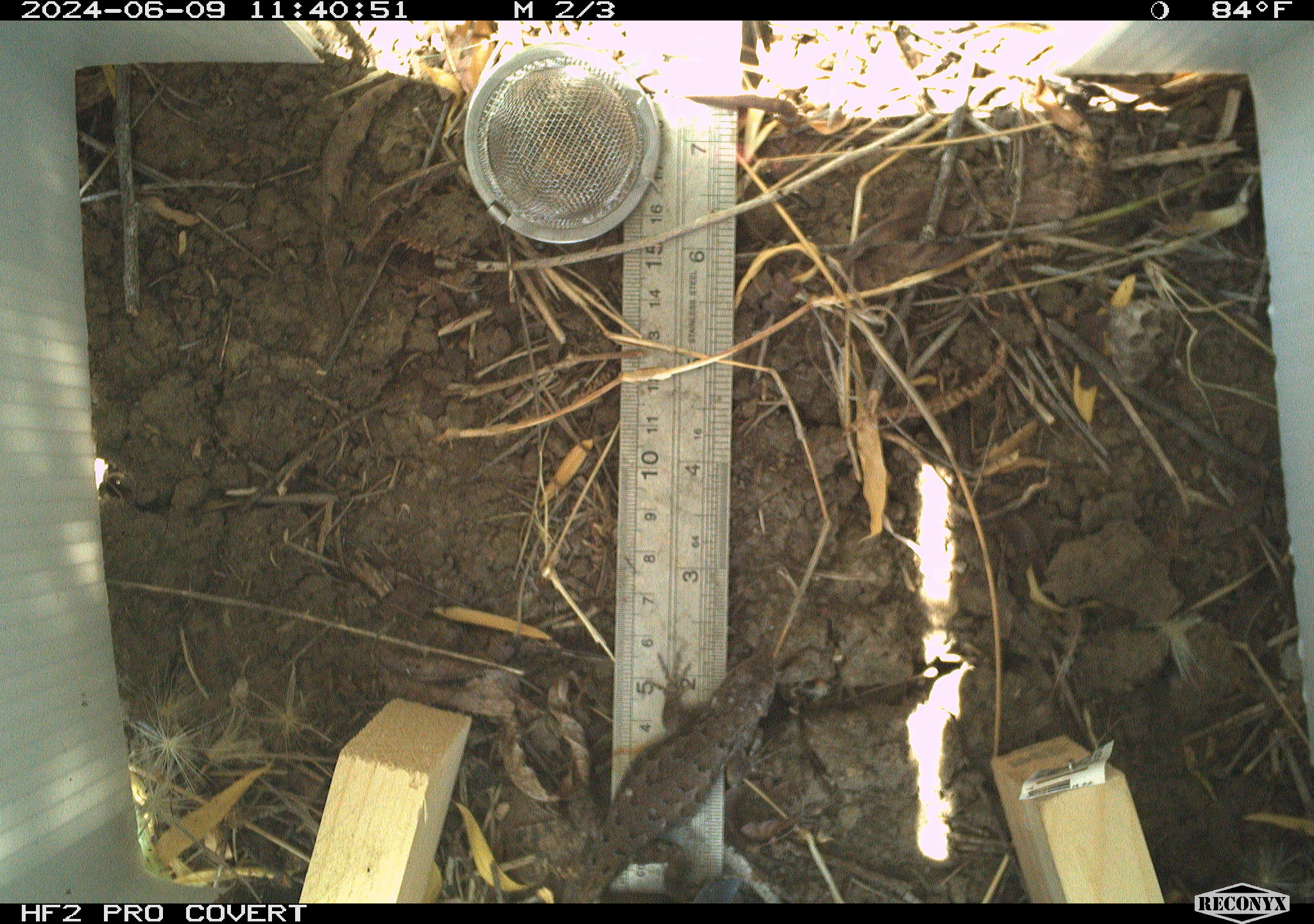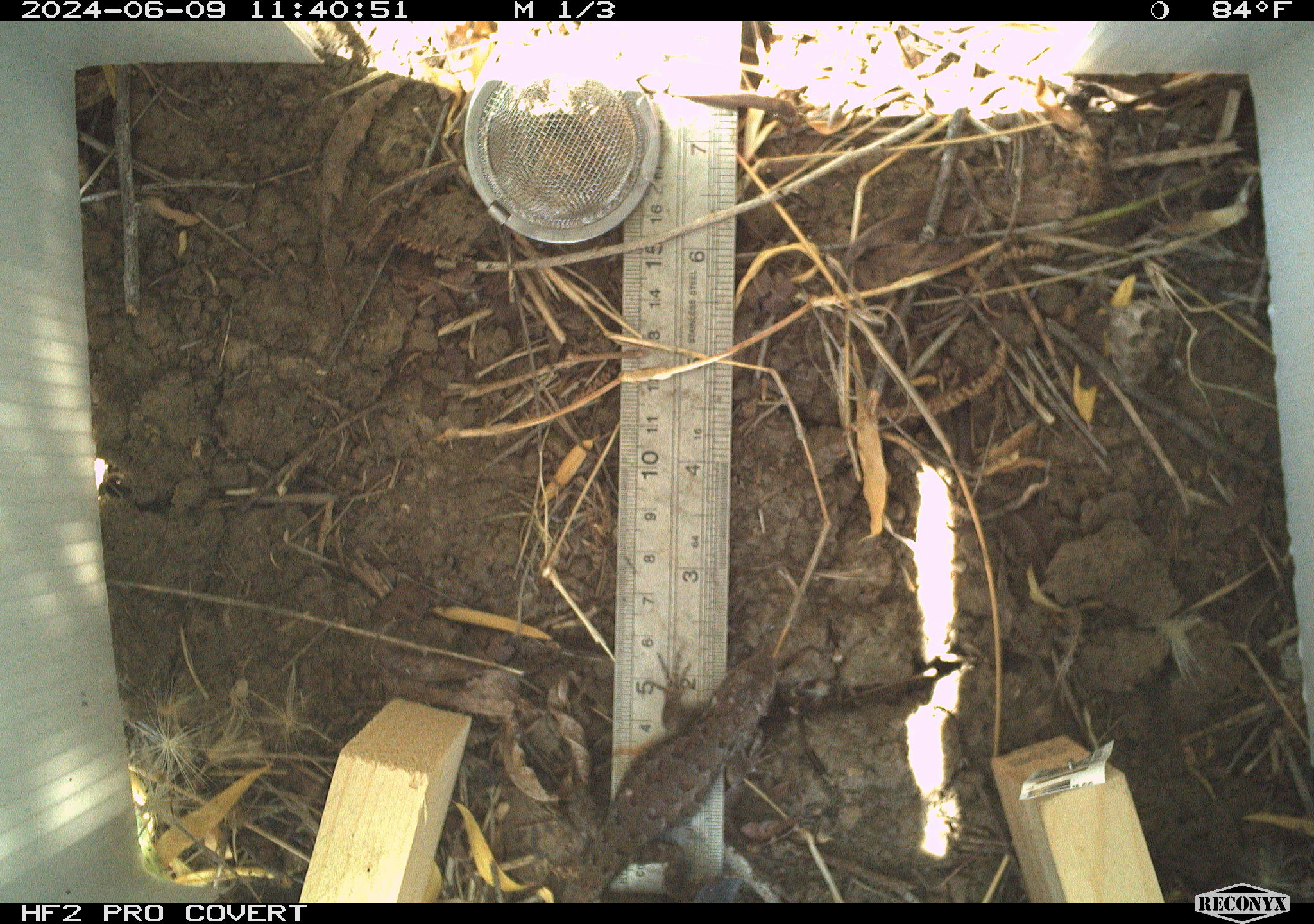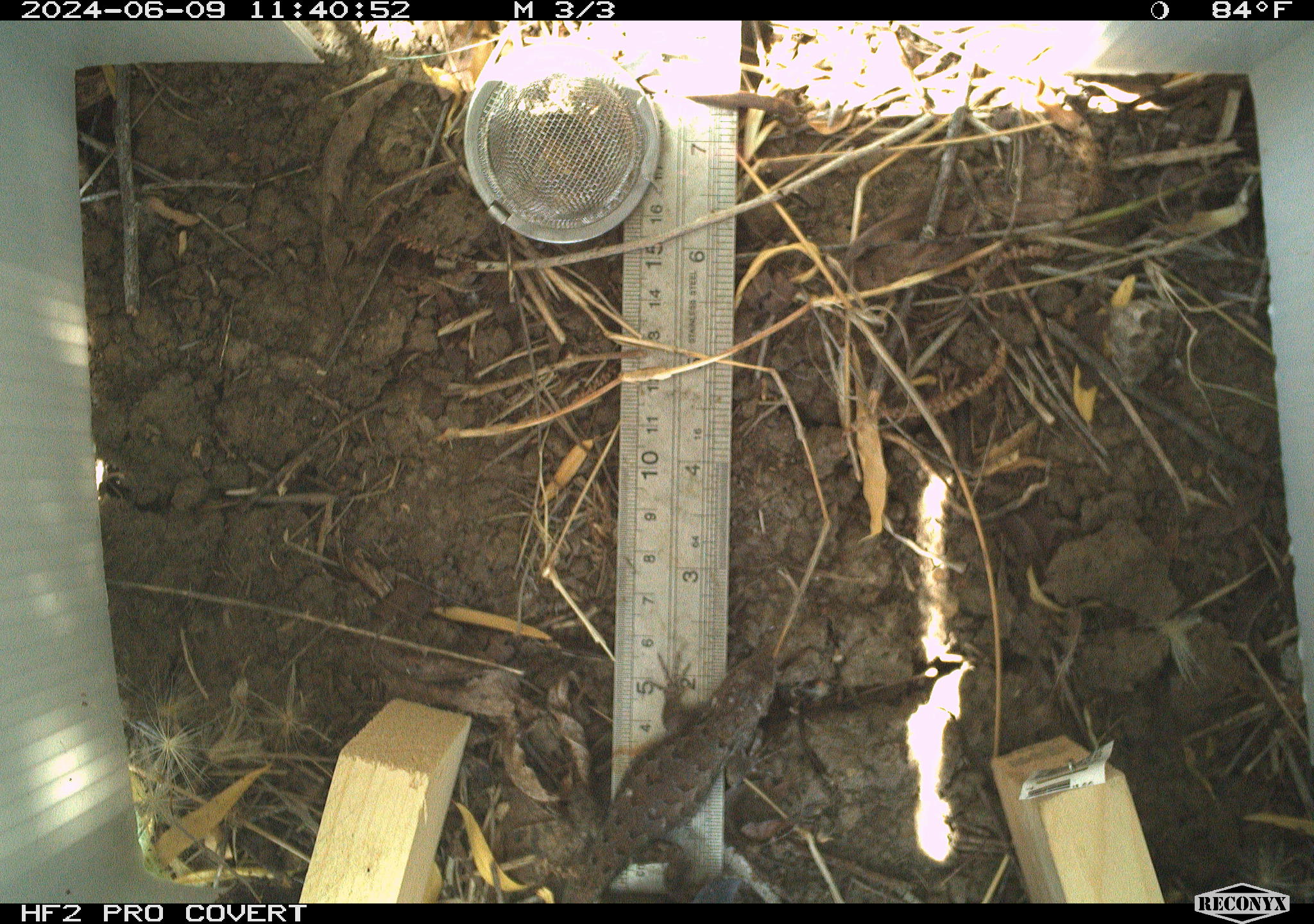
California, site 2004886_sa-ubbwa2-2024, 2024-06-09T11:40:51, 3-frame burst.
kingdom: Animalia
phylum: Chordata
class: Reptilia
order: Squamata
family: Phrynosomatidae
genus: Sceloporus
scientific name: Sceloporus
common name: spiny lizards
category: sceloporus species